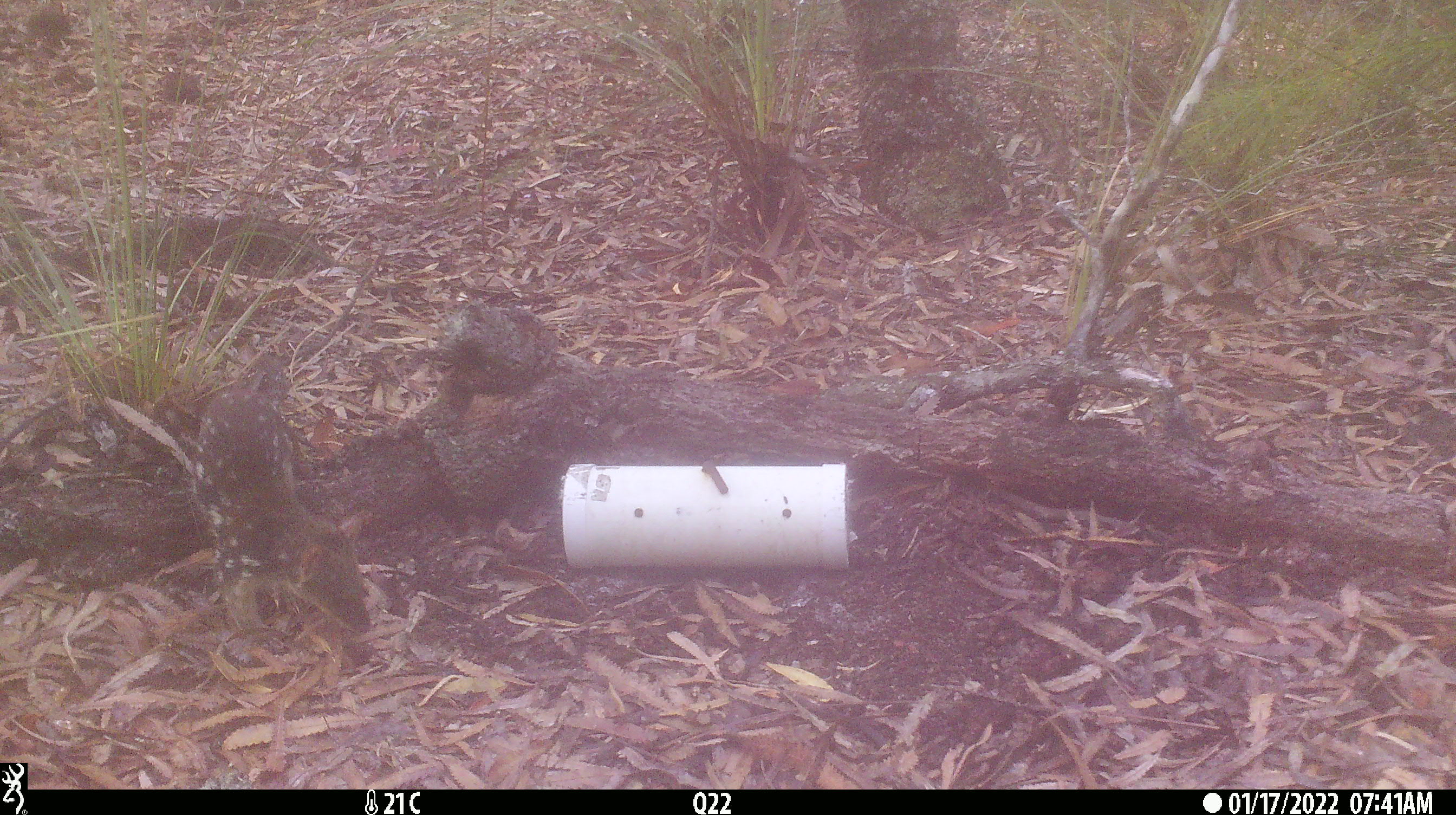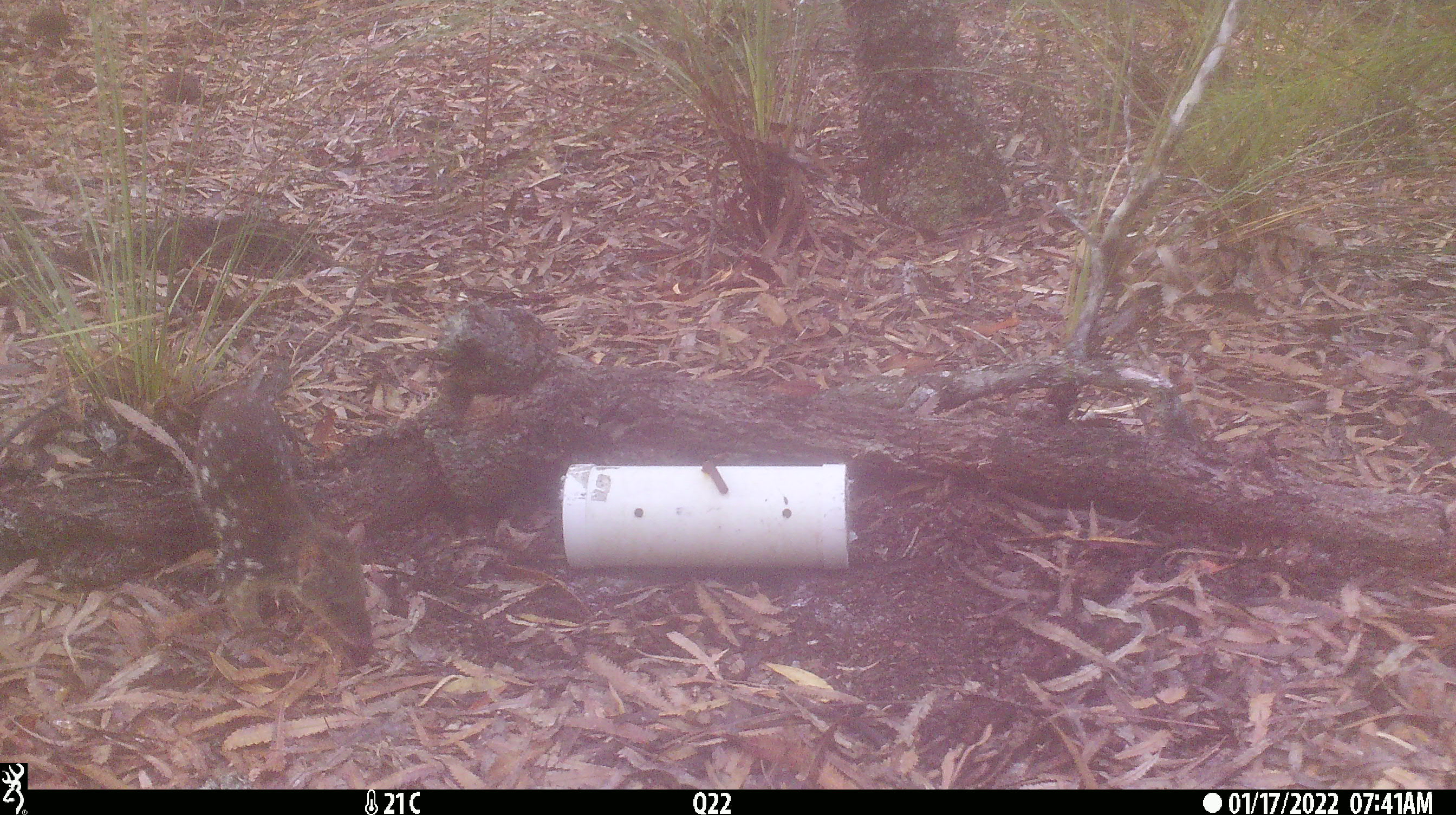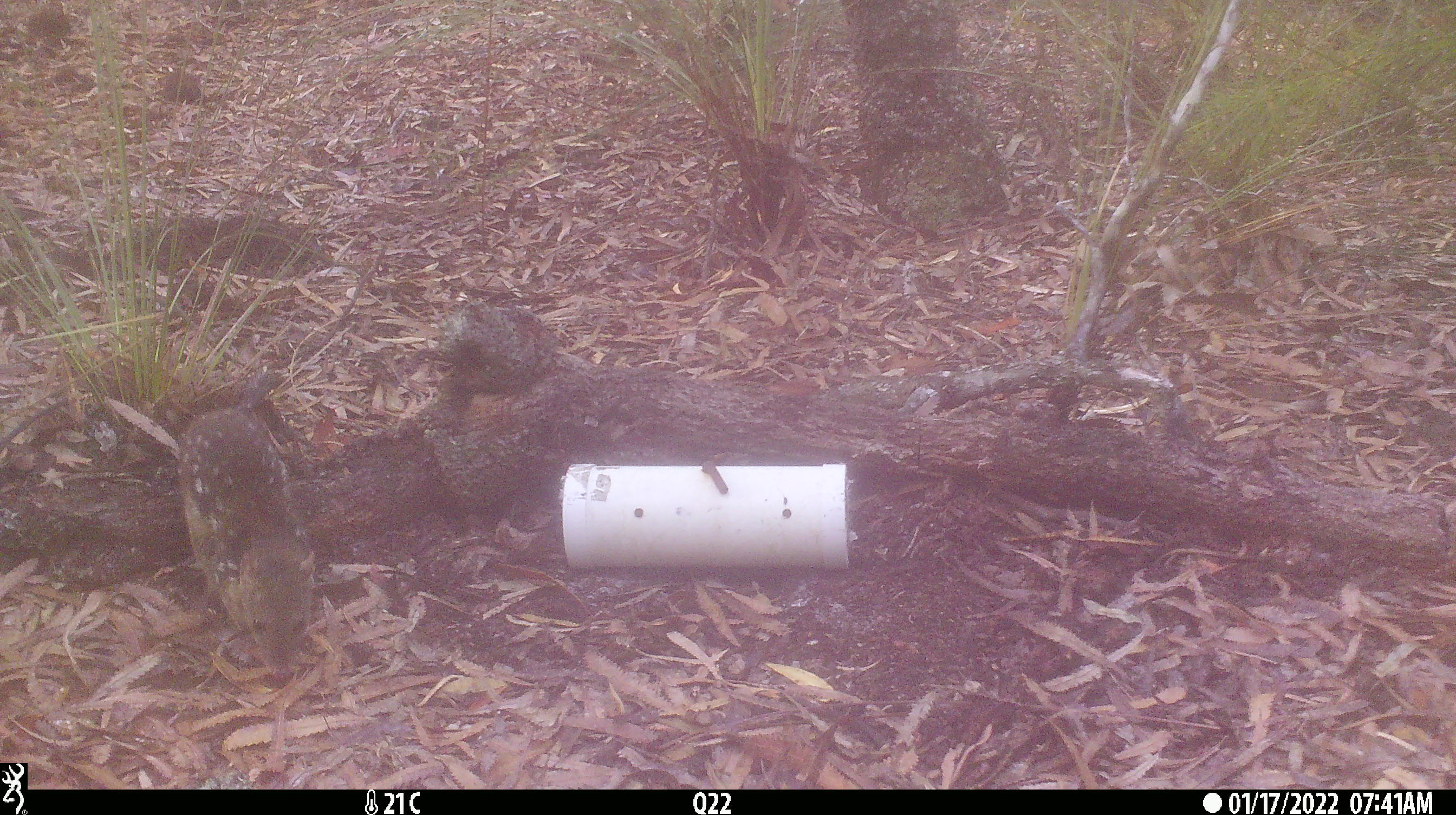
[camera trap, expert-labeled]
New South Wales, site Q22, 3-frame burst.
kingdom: Animalia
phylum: Chordata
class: Mammalia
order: Dasyuromorphia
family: Dasyuridae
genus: Dasyurus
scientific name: Dasyurus maculatus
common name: spotted-tailed quoll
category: quoll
Quoll (spotted-tailed quoll) (Dasyurus maculatus).